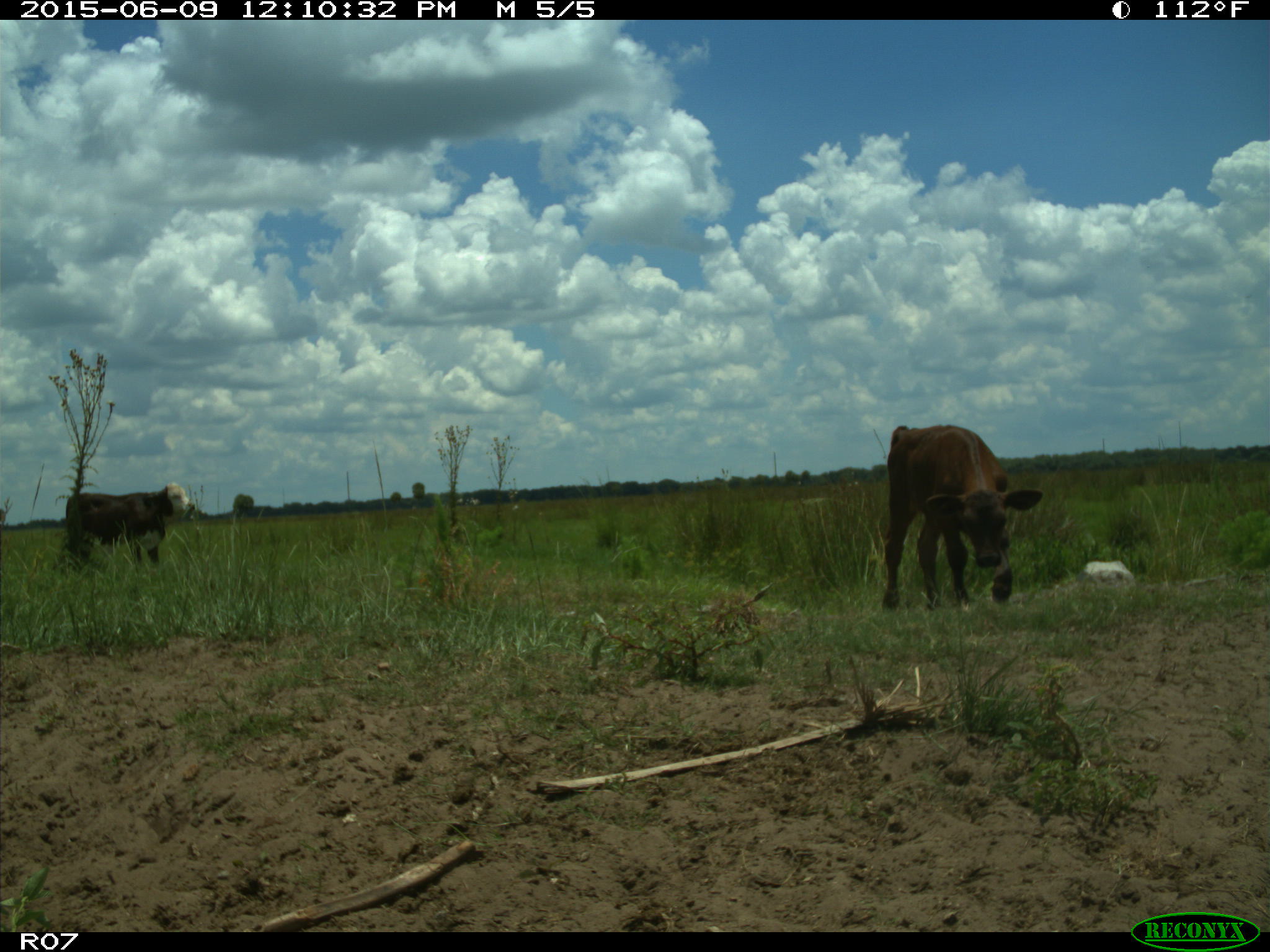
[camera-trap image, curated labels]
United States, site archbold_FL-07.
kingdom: Animalia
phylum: Chordata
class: Mammalia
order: Artiodactyla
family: Bovidae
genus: Bos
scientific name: Bos taurus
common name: domestic cow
Bos taurus (domestic cow).